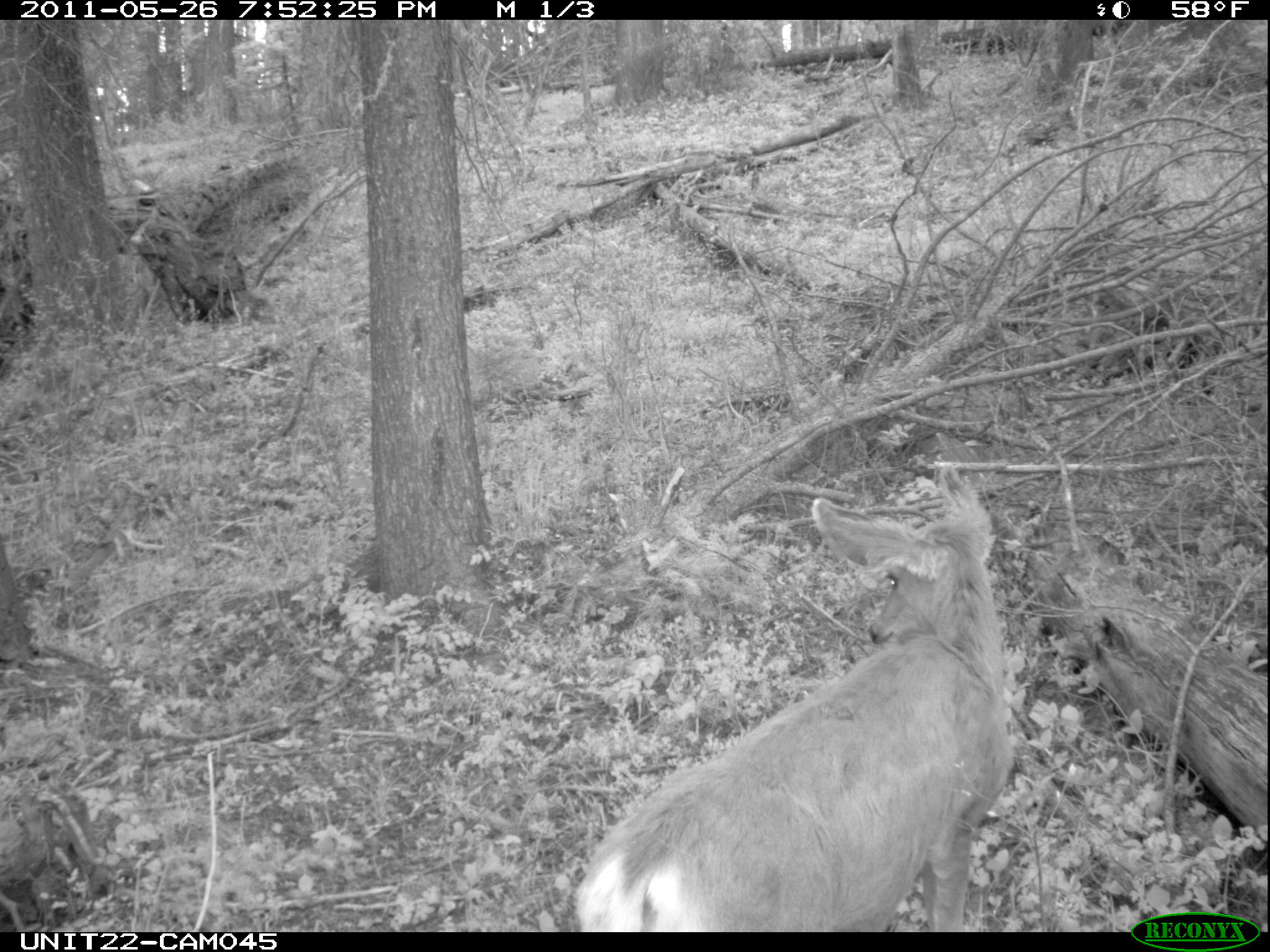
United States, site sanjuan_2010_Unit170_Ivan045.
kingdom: Animalia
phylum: Chordata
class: Mammalia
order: Artiodactyla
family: Cervidae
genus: Odocoileus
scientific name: Odocoileus hemionus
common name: mule deer